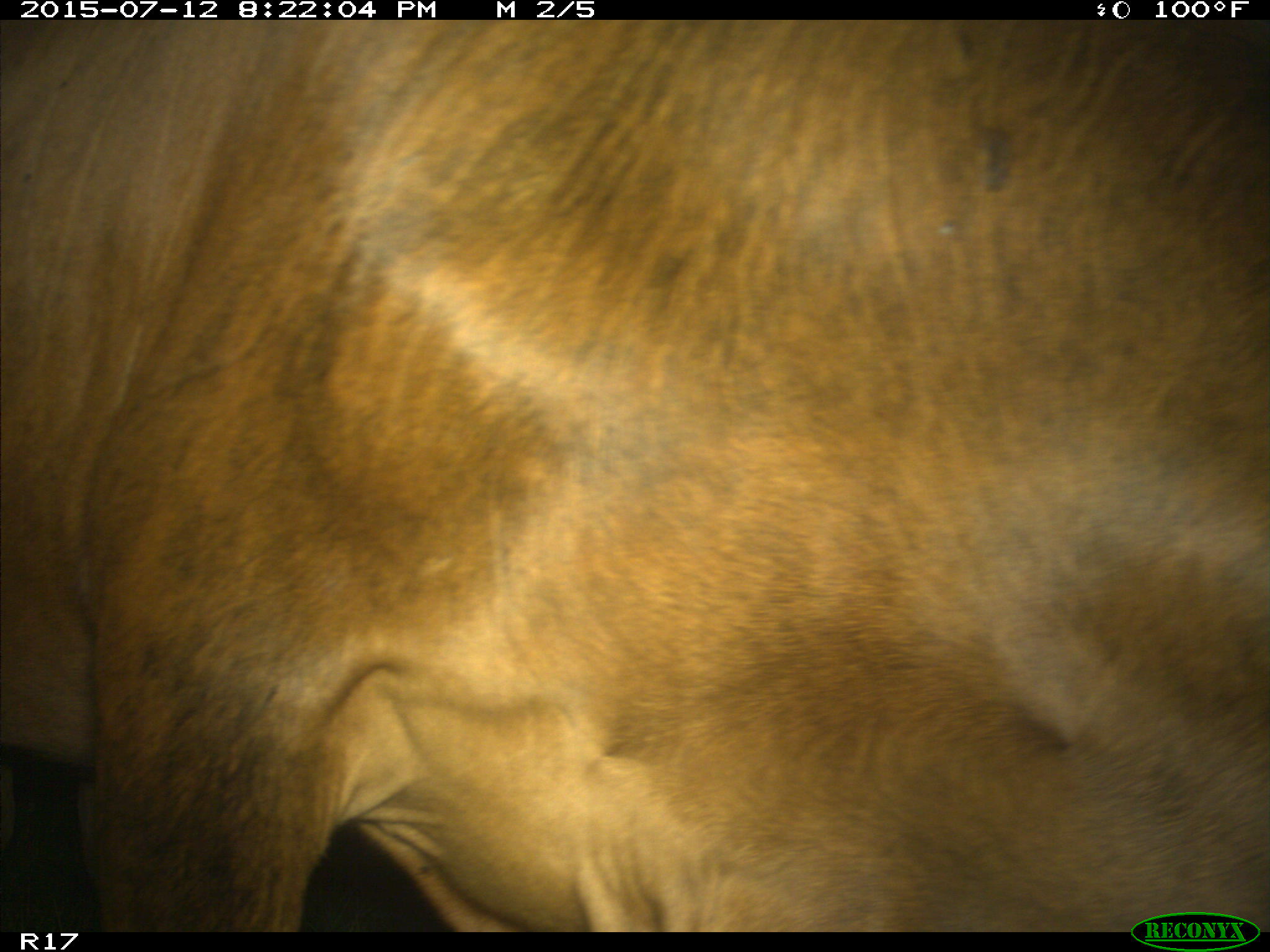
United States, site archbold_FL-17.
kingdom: Animalia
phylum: Chordata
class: Mammalia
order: Artiodactyla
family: Bovidae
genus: Bos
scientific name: Bos taurus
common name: domestic cow